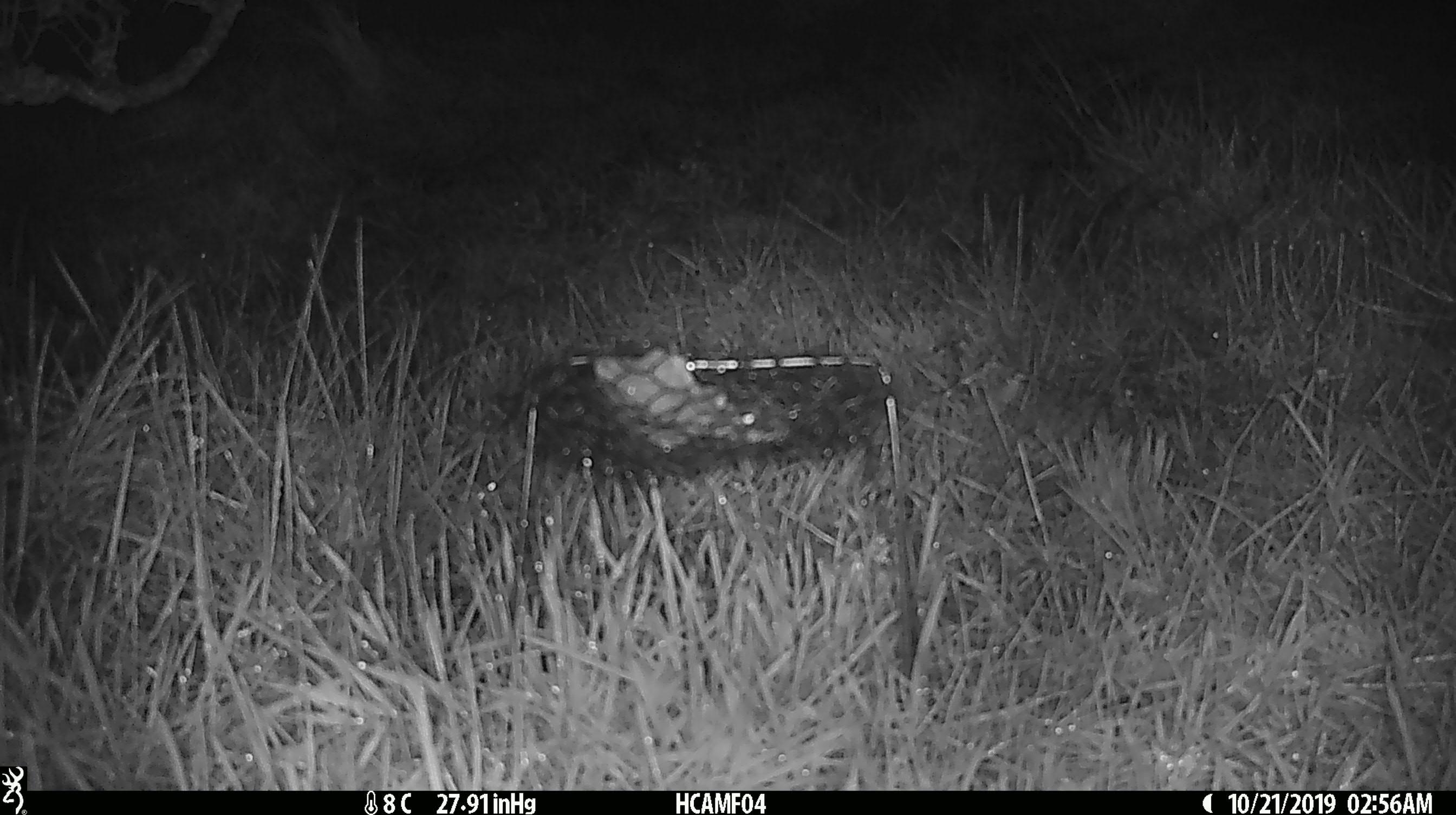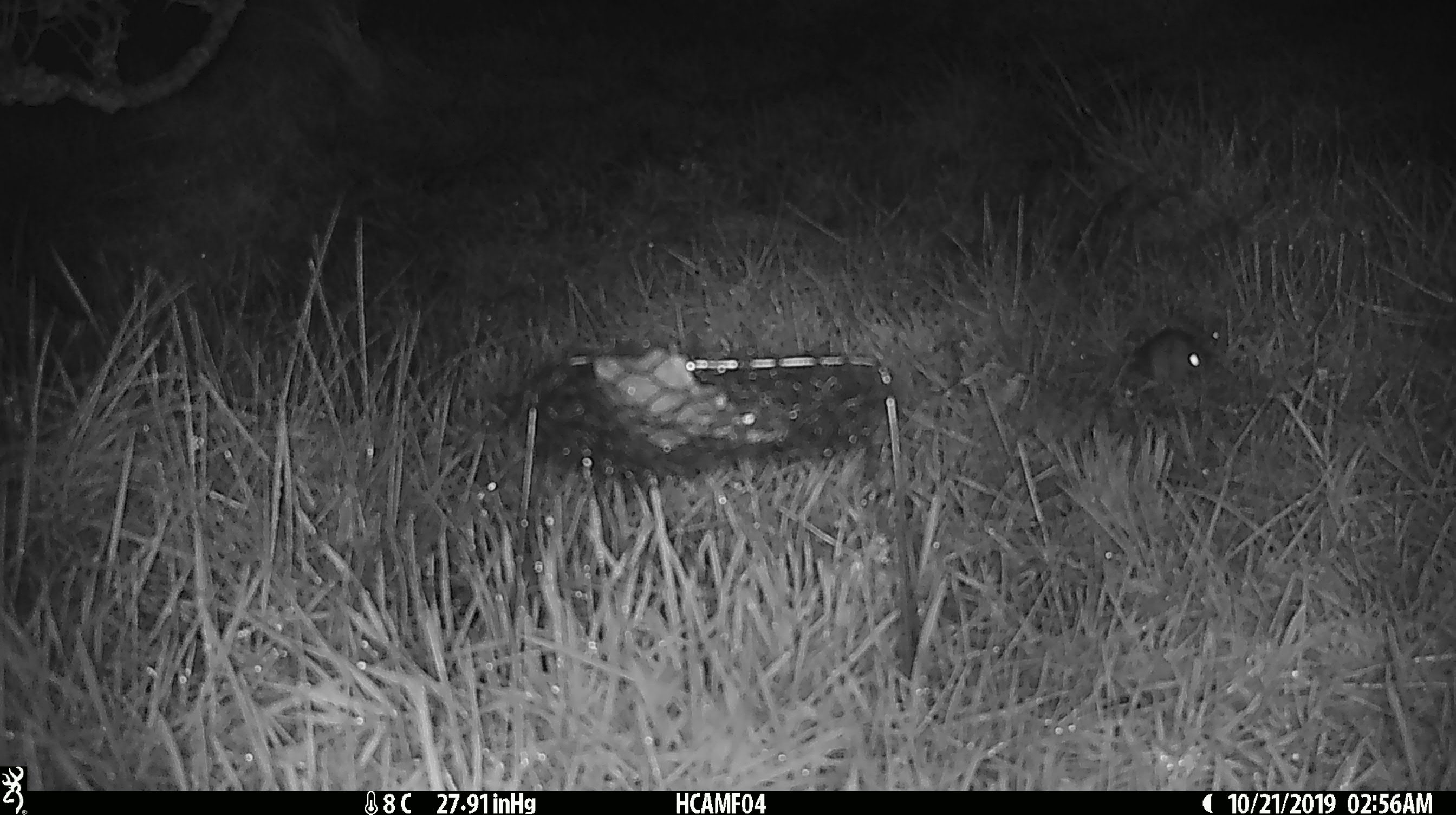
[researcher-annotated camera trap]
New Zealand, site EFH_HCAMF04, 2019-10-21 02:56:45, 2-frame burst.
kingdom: Animalia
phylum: Chordata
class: Mammalia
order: Rodentia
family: Muridae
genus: Mus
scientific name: Mus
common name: mouse